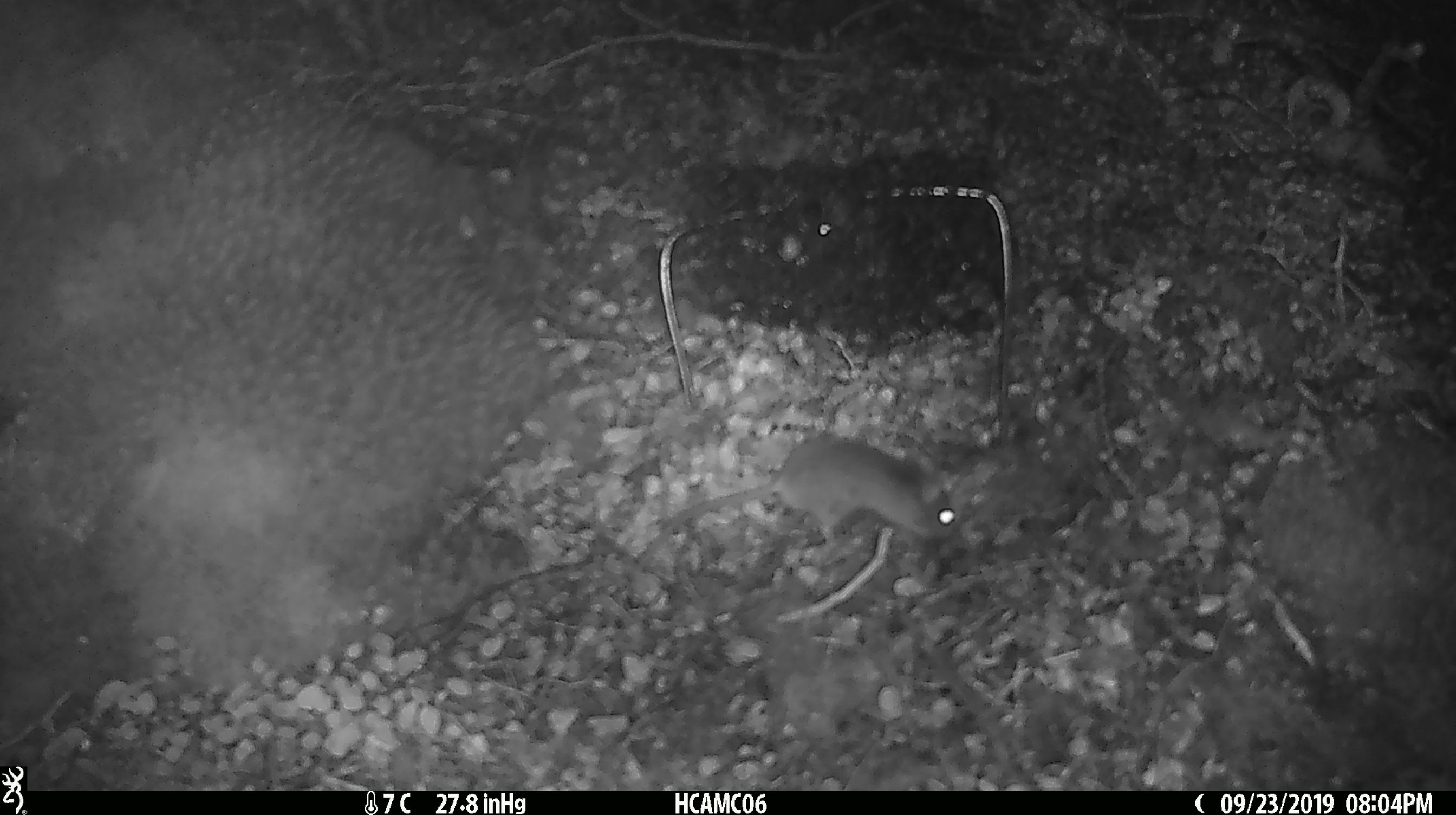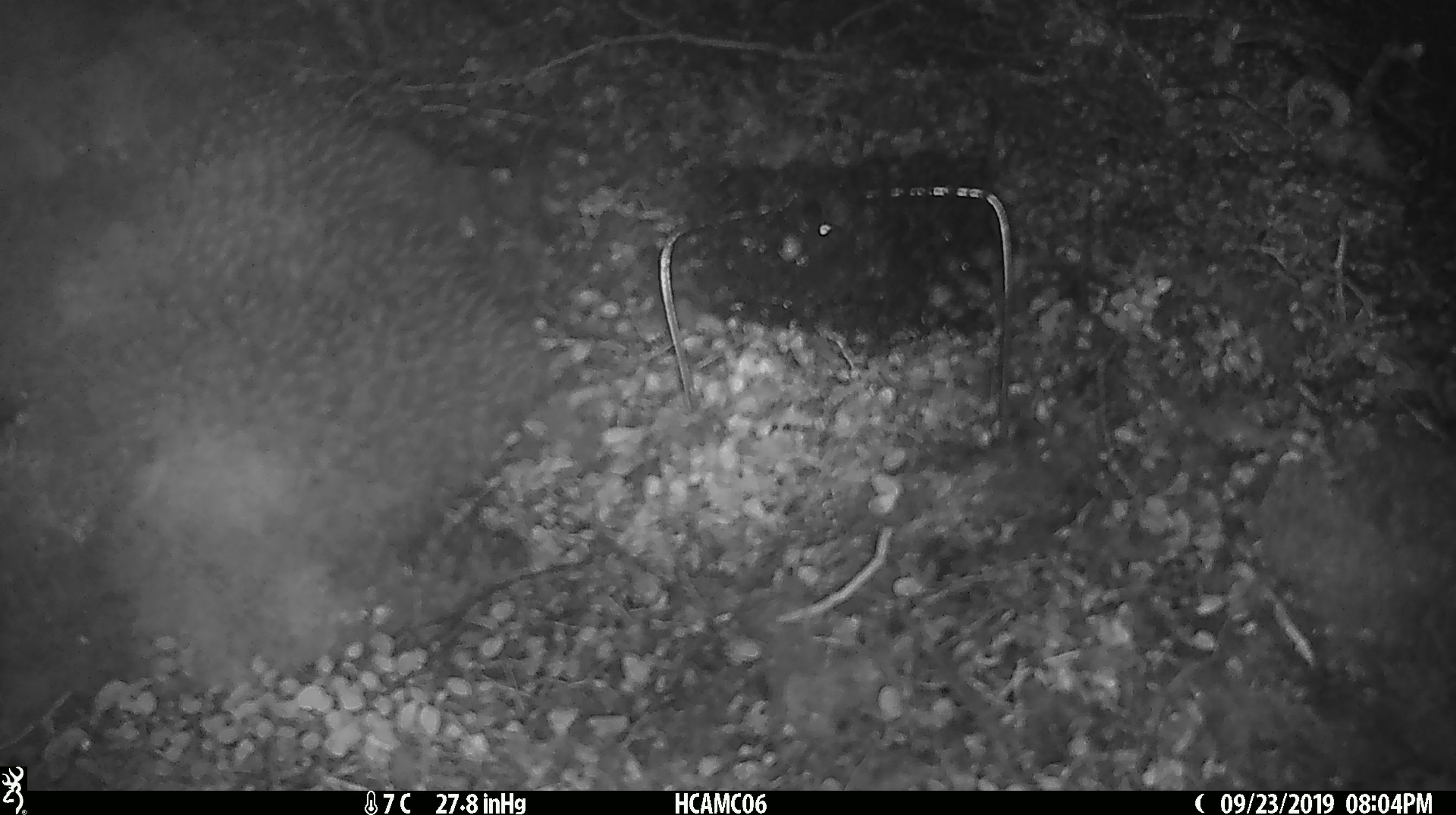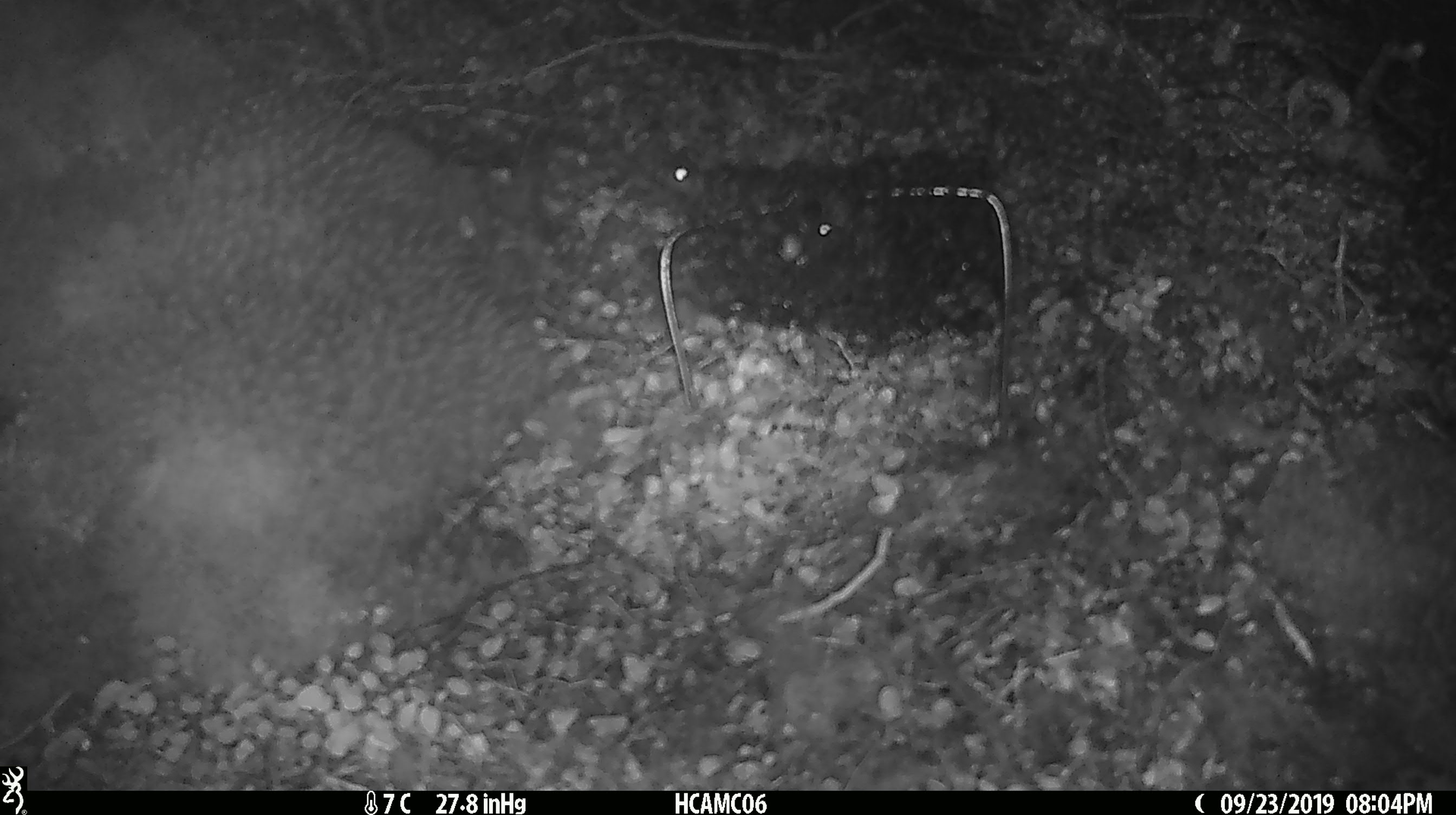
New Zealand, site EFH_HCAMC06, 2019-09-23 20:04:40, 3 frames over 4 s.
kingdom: Animalia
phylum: Chordata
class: Mammalia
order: Rodentia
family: Muridae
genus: Mus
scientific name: Mus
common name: mouse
Mouse (Mus).